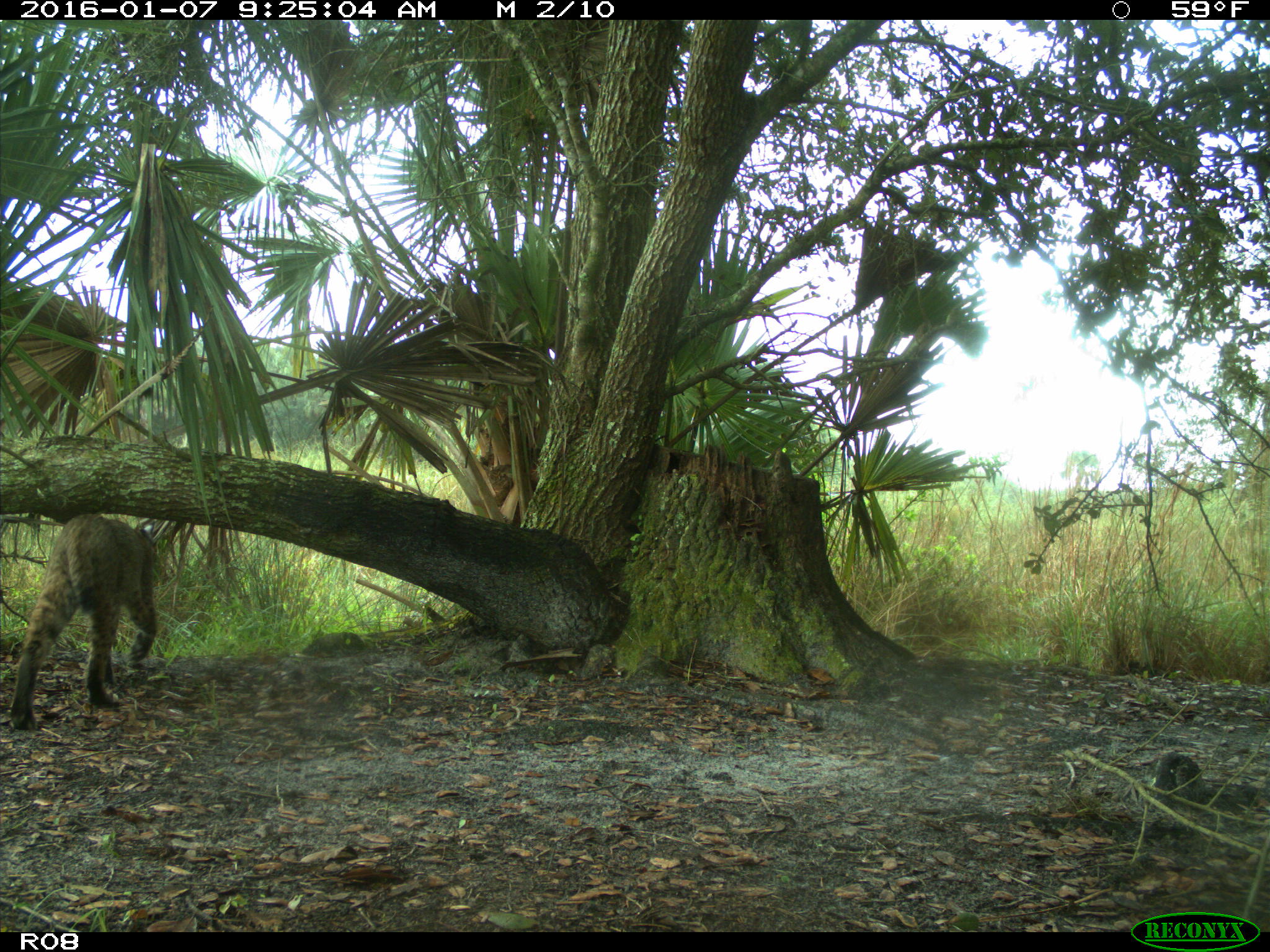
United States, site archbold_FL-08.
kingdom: Animalia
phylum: Chordata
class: Mammalia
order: Carnivora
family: Felidae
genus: Lynx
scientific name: Lynx rufus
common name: bobcat